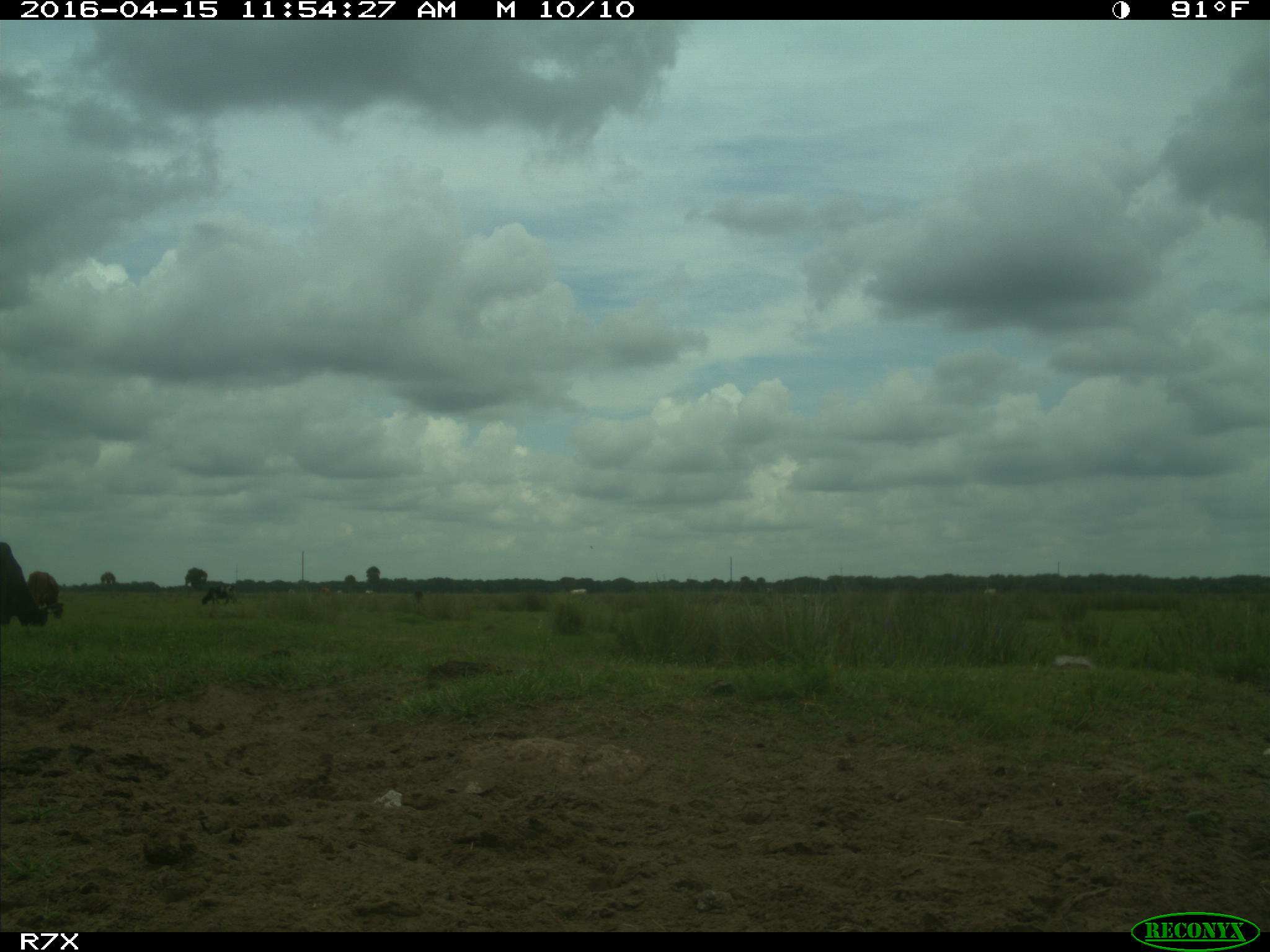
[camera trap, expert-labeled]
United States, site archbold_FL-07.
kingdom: Animalia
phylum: Chordata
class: Mammalia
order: Artiodactyla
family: Bovidae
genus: Bos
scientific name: Bos taurus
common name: domestic cow